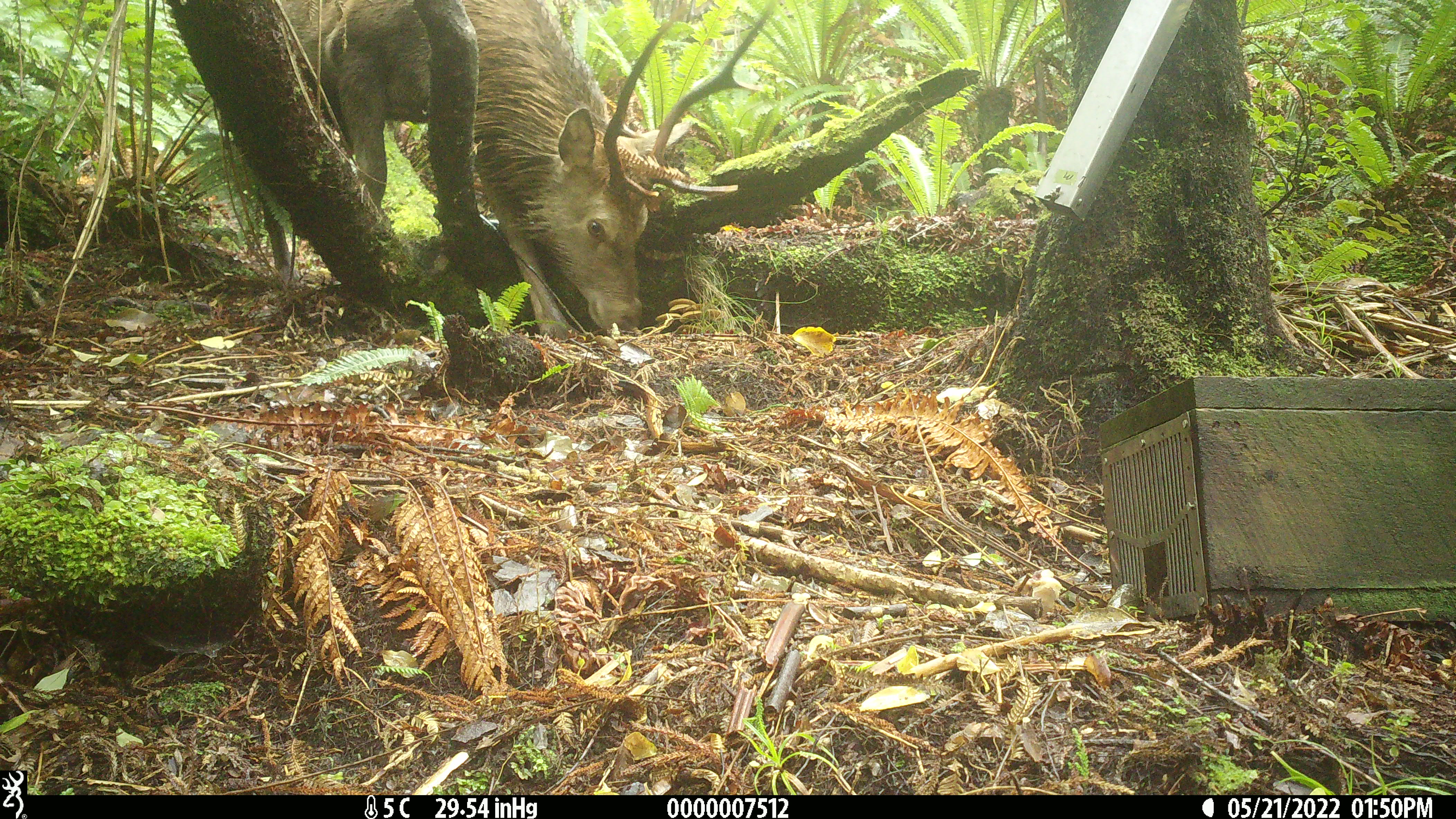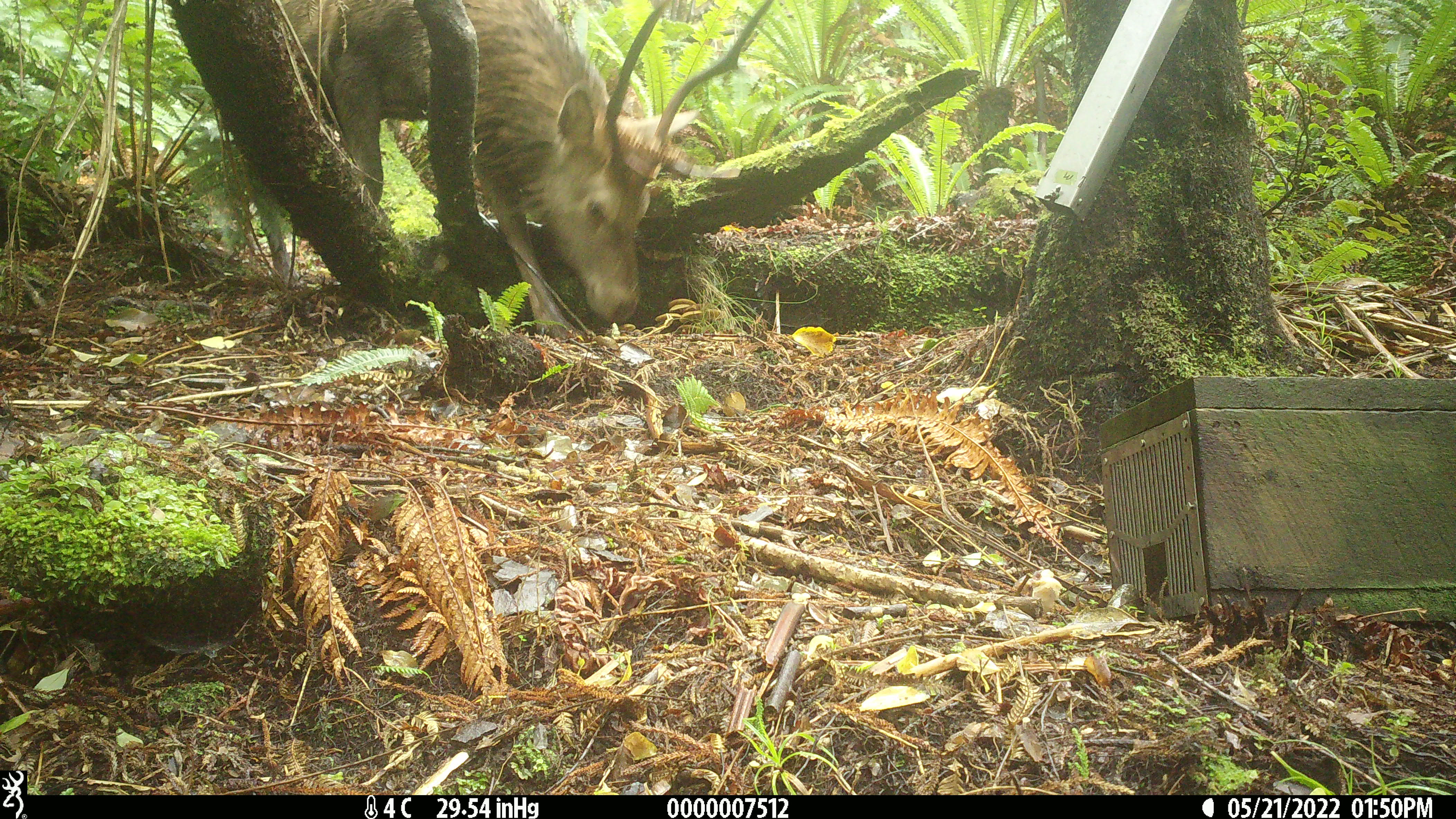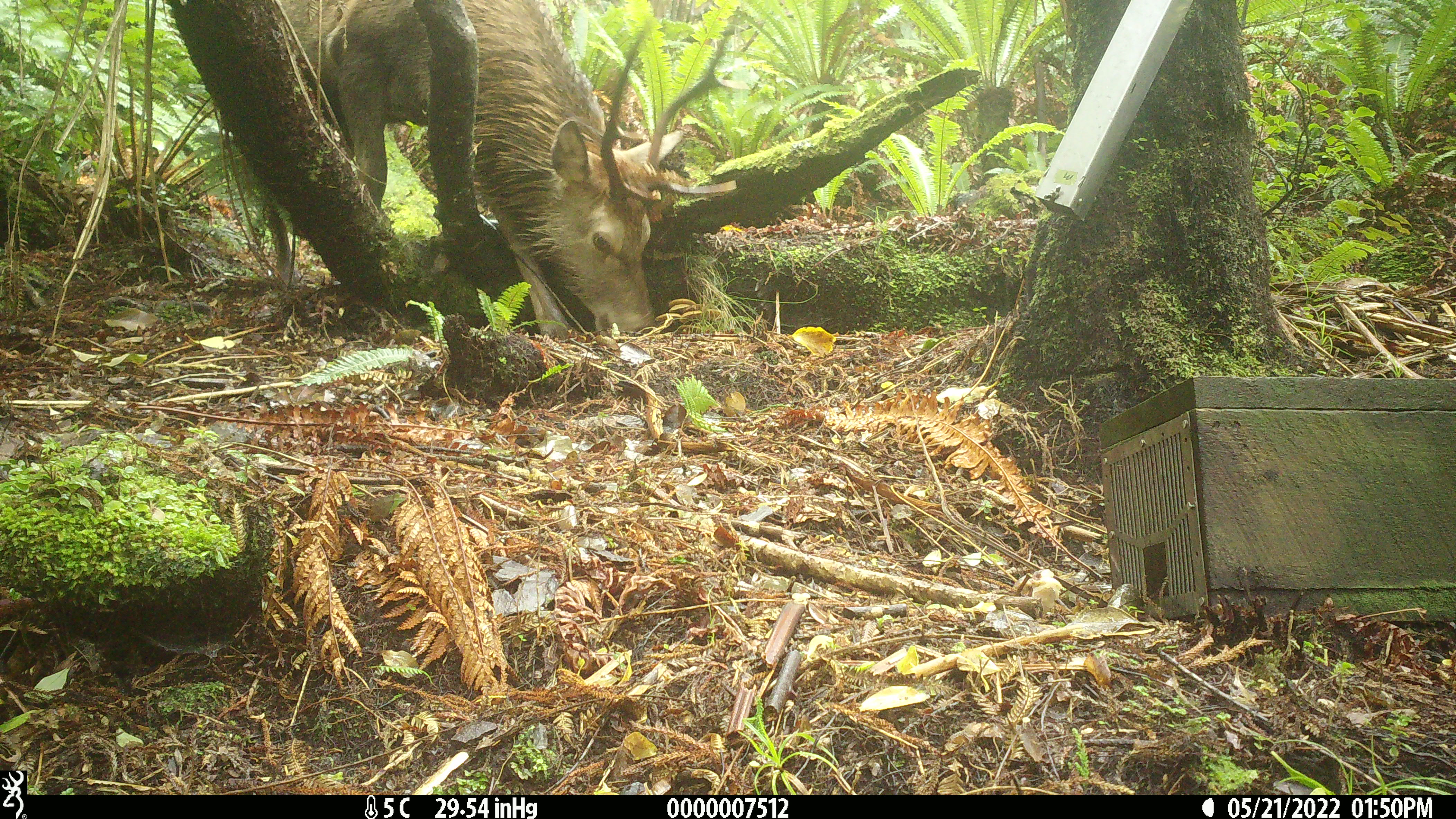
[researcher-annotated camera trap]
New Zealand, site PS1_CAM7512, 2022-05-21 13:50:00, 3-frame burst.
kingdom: Animalia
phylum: Chordata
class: Mammalia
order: Artiodactyla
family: Cervidae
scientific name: Cervidae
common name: deer